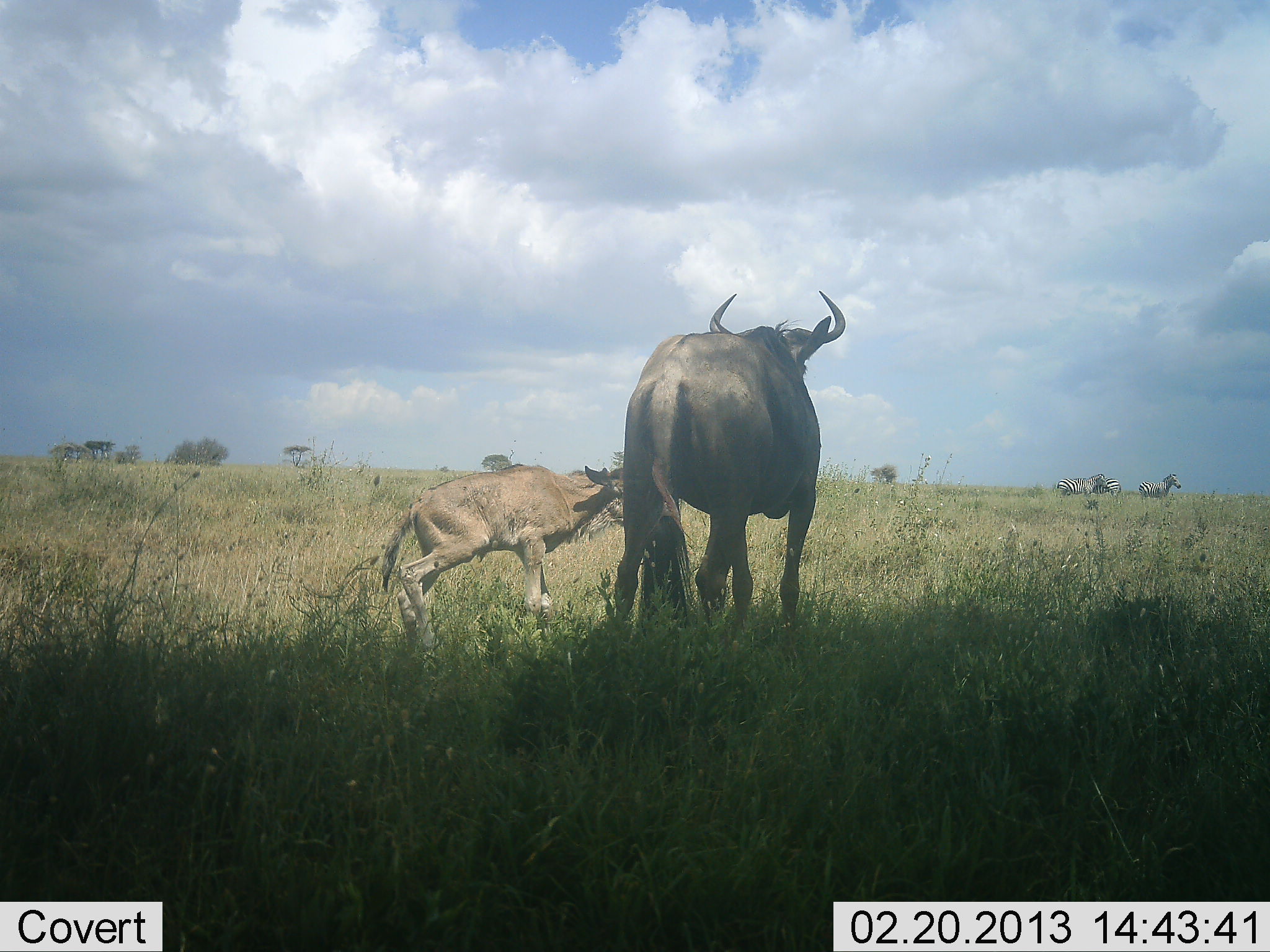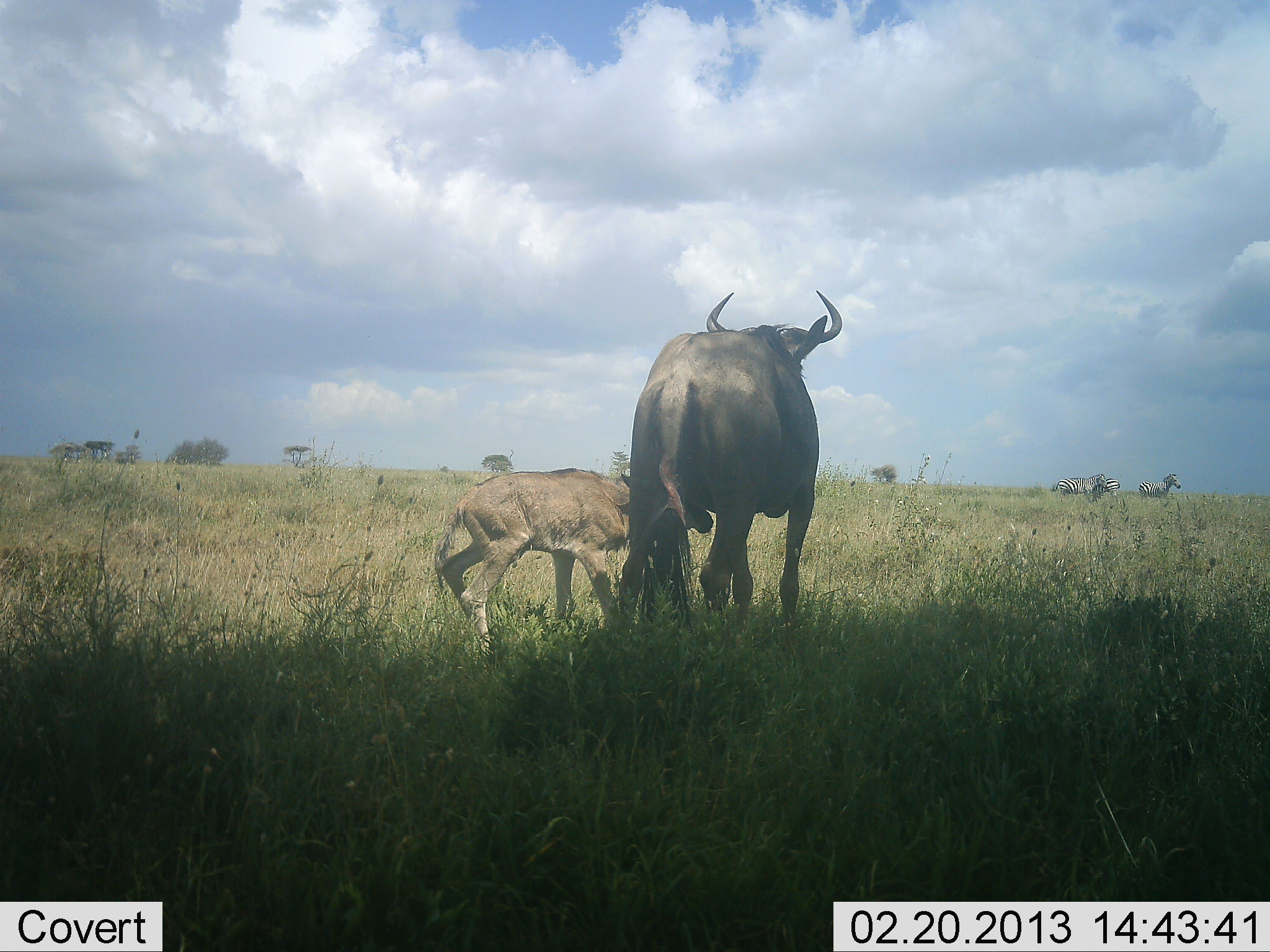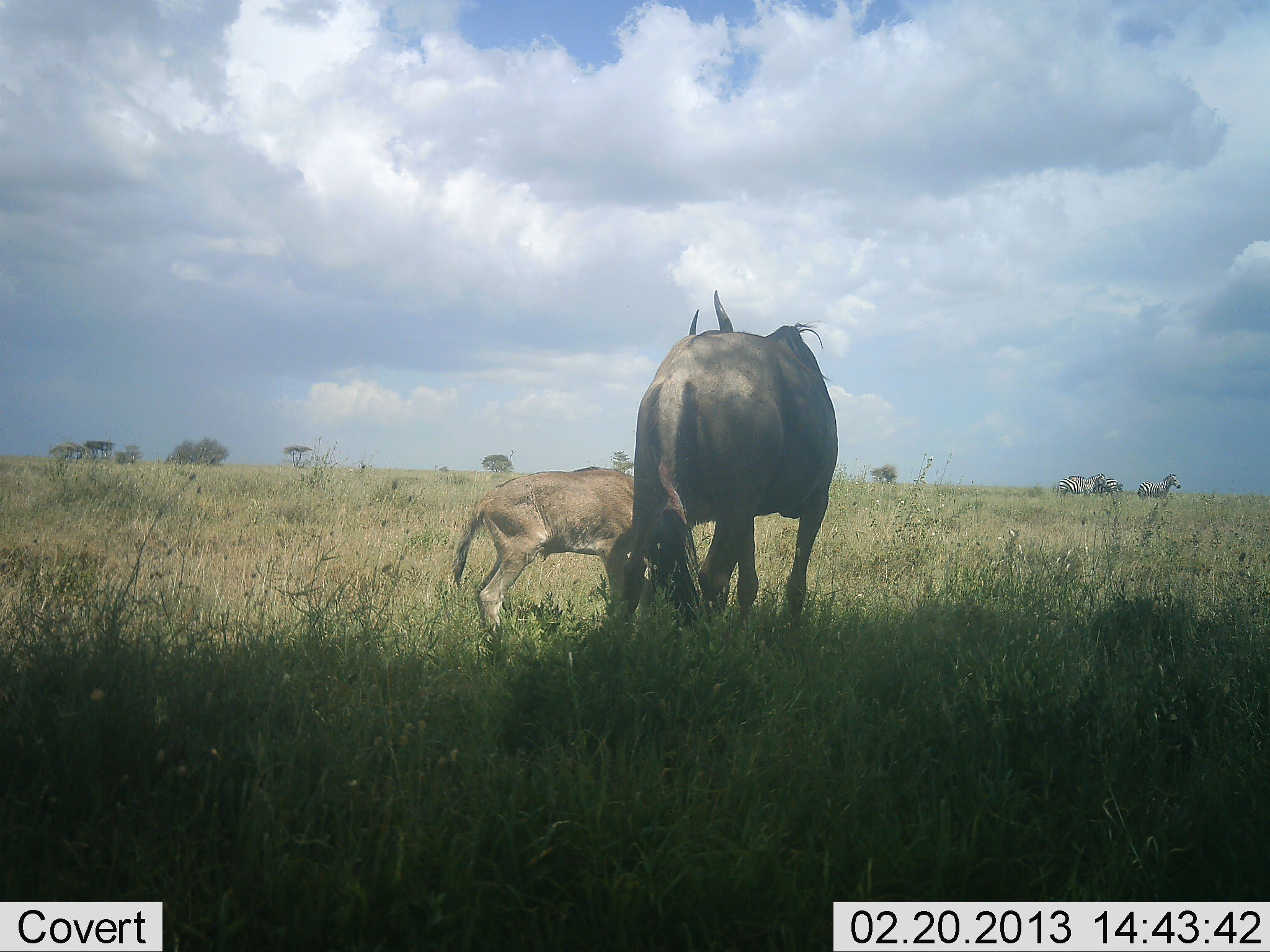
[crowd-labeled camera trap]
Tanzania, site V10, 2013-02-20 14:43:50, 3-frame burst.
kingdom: Animalia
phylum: Chordata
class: Mammalia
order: Artiodactyla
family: Bovidae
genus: Connochaetes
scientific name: Connochaetes taurinus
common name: blue wildebeest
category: wildebeest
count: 2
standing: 77%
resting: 0%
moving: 7%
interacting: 45%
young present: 84%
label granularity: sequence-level